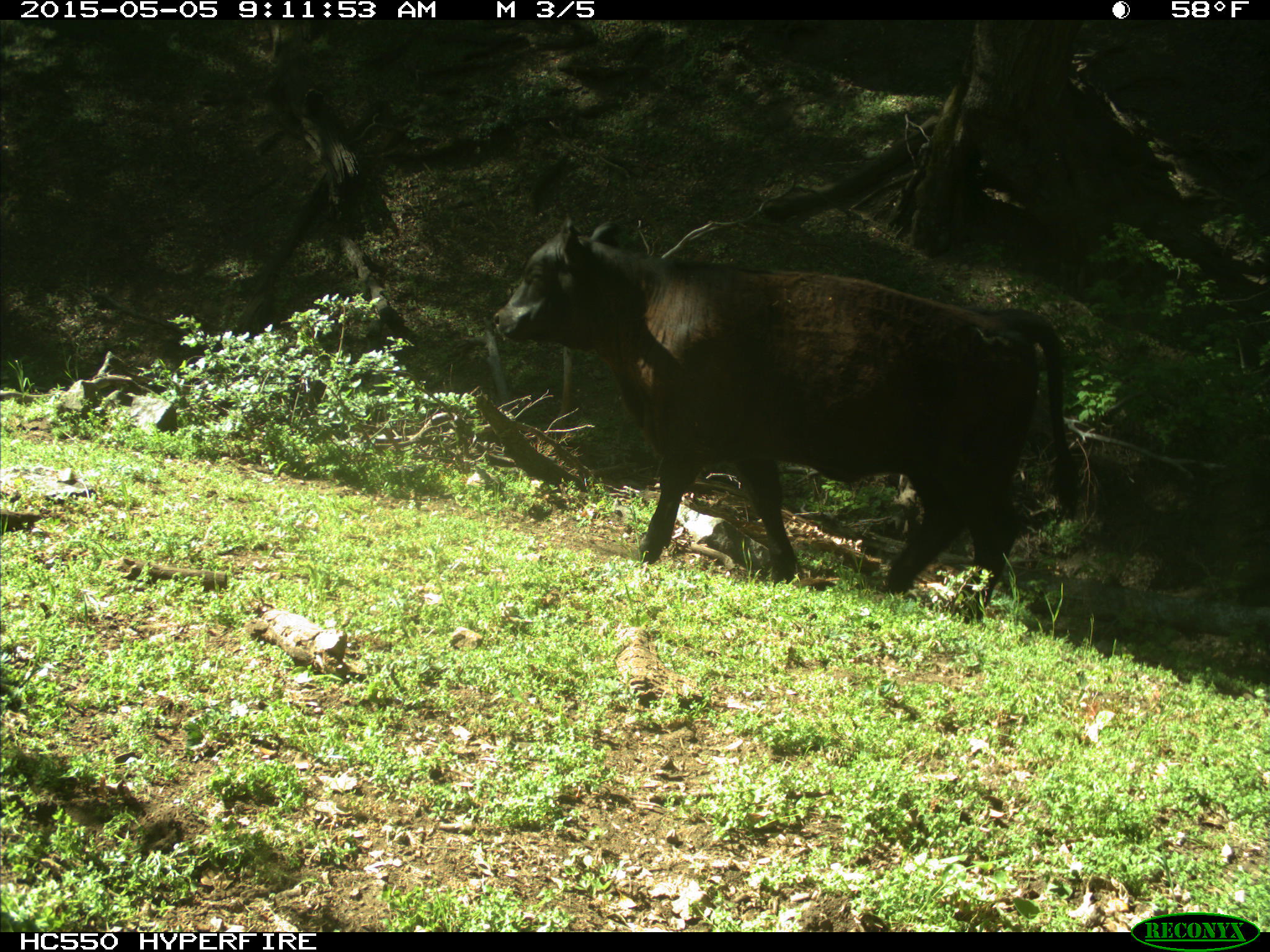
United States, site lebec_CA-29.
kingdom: Animalia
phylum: Chordata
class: Mammalia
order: Artiodactyla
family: Bovidae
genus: Bos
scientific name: Bos taurus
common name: domestic cow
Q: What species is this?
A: Bos taurus (domestic cow).